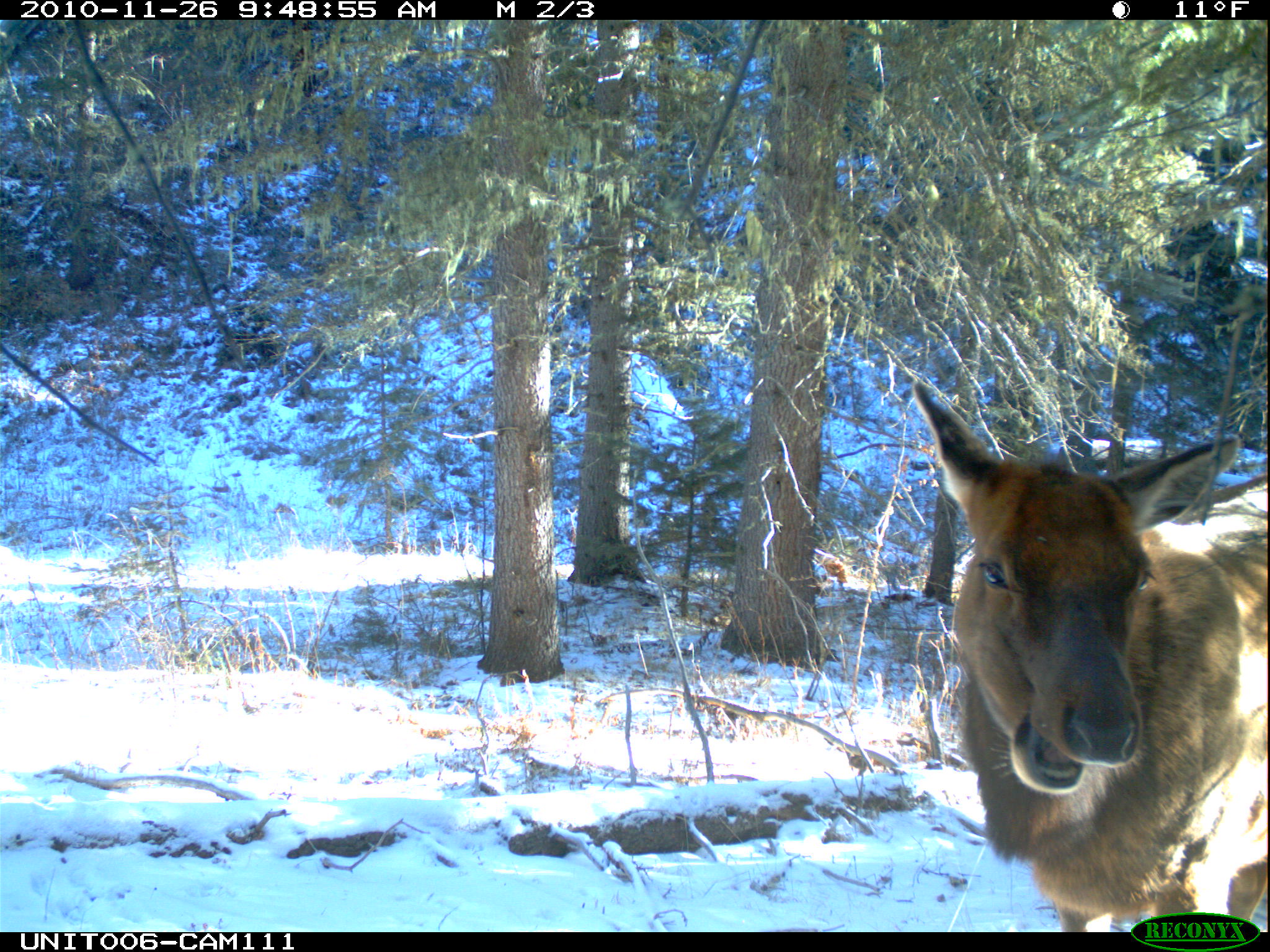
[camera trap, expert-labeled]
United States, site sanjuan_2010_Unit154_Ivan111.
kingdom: Animalia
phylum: Chordata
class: Mammalia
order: Artiodactyla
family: Cervidae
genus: Cervus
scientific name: Cervus elaphus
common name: red deer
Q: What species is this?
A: Cervus elaphus (red deer).